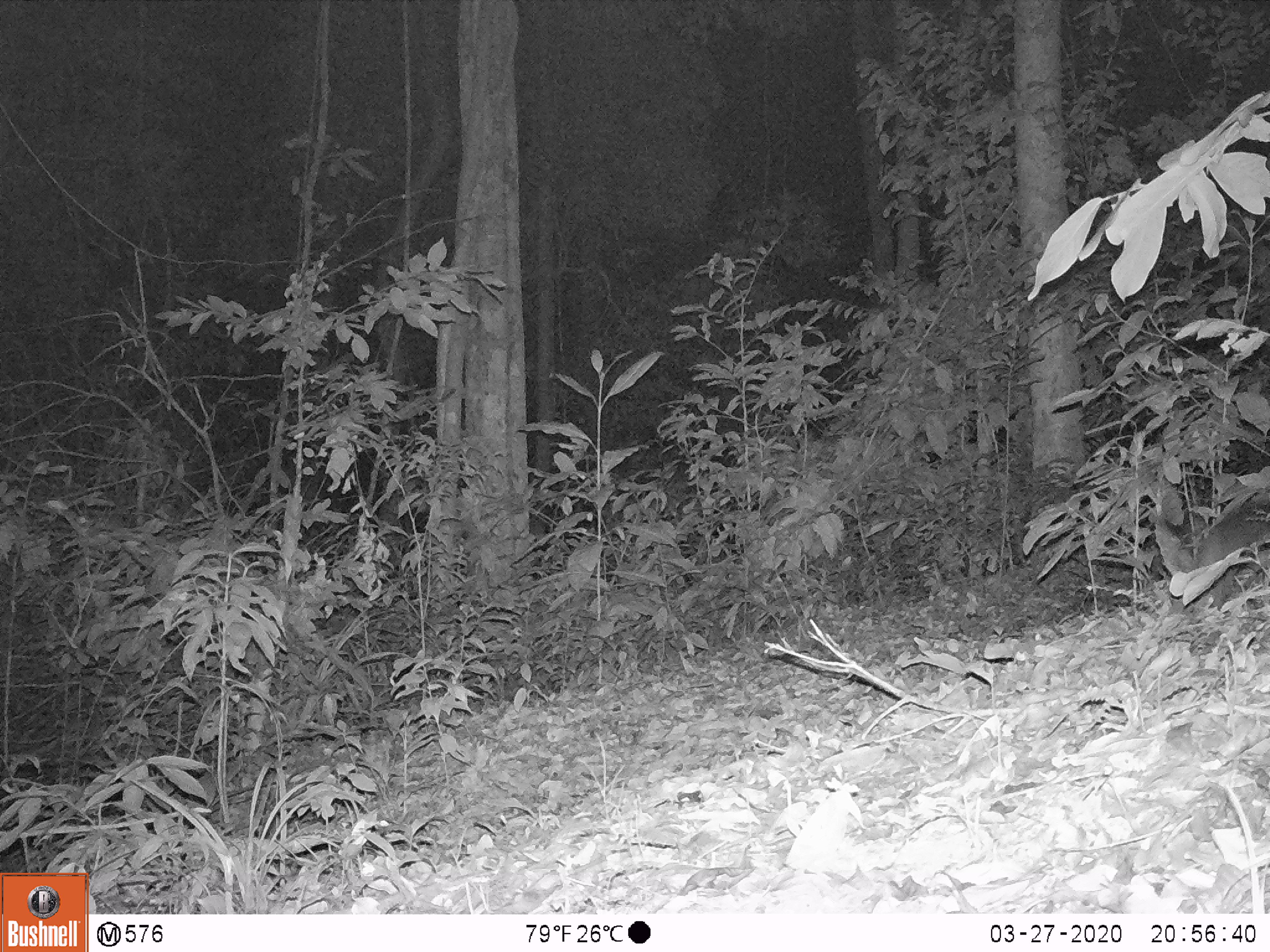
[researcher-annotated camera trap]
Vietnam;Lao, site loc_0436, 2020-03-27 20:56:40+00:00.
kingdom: Animalia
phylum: Chordata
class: Mammalia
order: Carnivora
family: Mustelidae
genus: Melogale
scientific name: Melogale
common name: ferret badger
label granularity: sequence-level